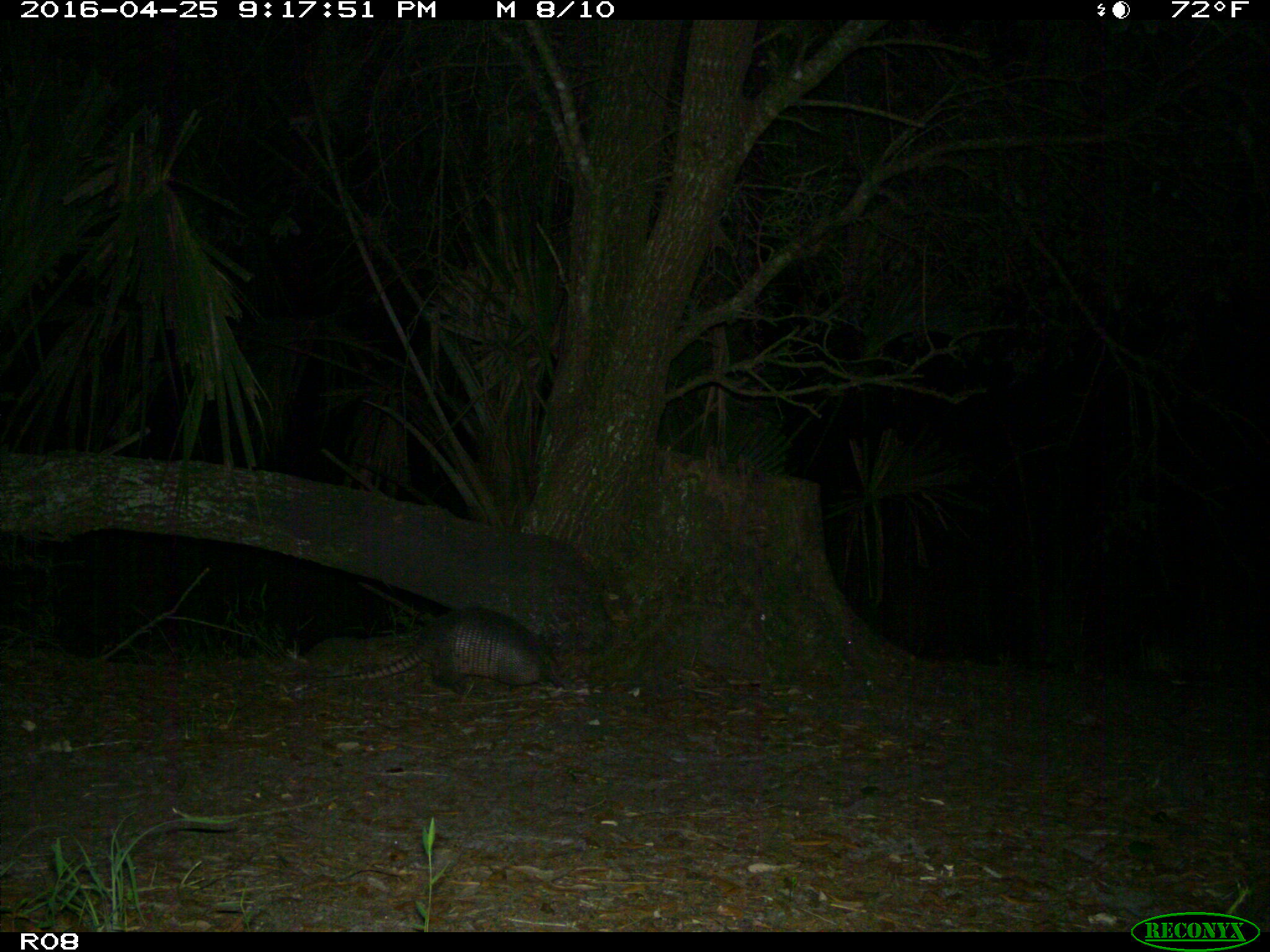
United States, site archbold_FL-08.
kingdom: Animalia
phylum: Chordata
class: Mammalia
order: Cingulata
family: Dasypodidae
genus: Dasypus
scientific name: Dasypus novemcinctus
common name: nine-banded armadillo